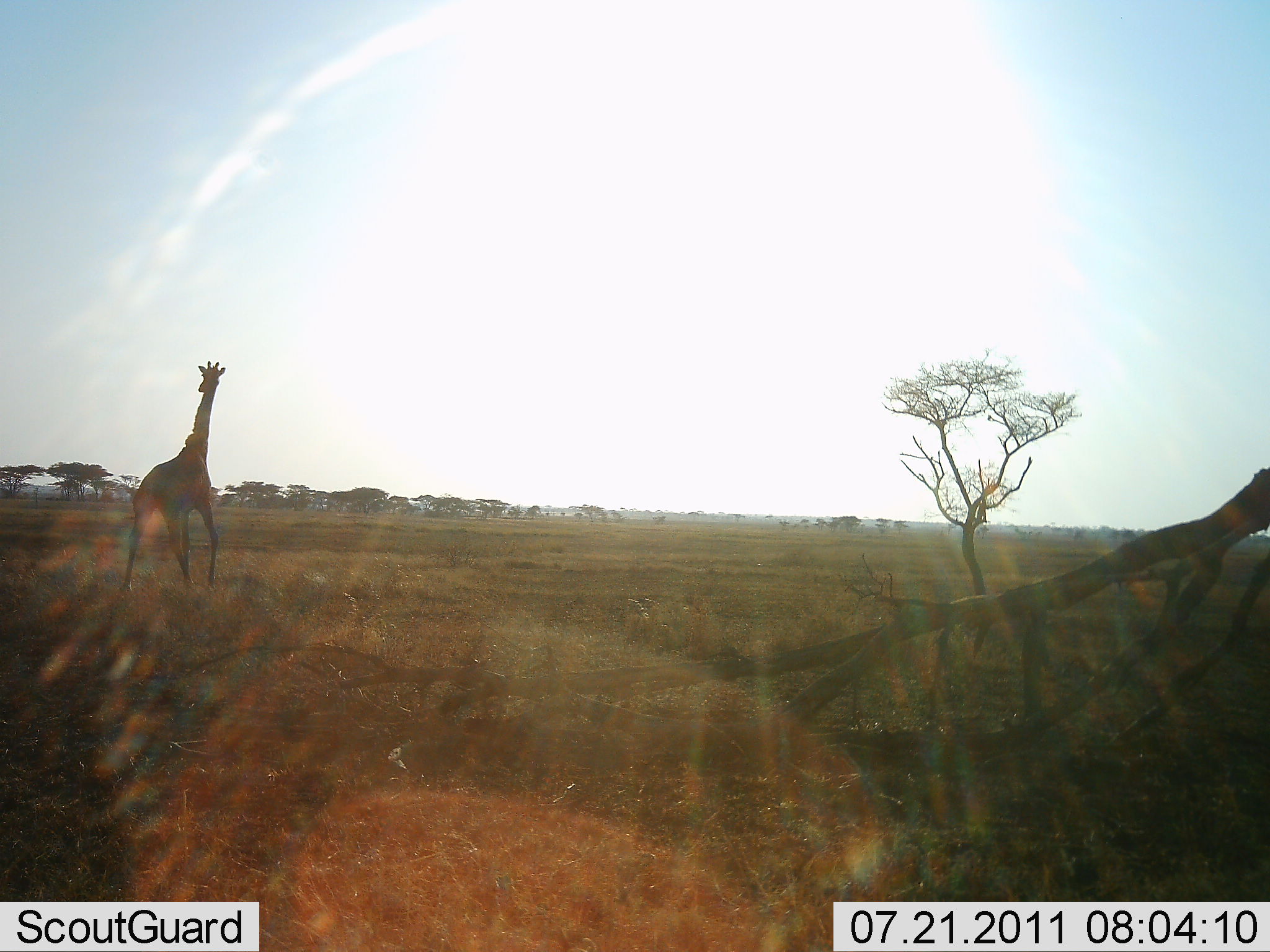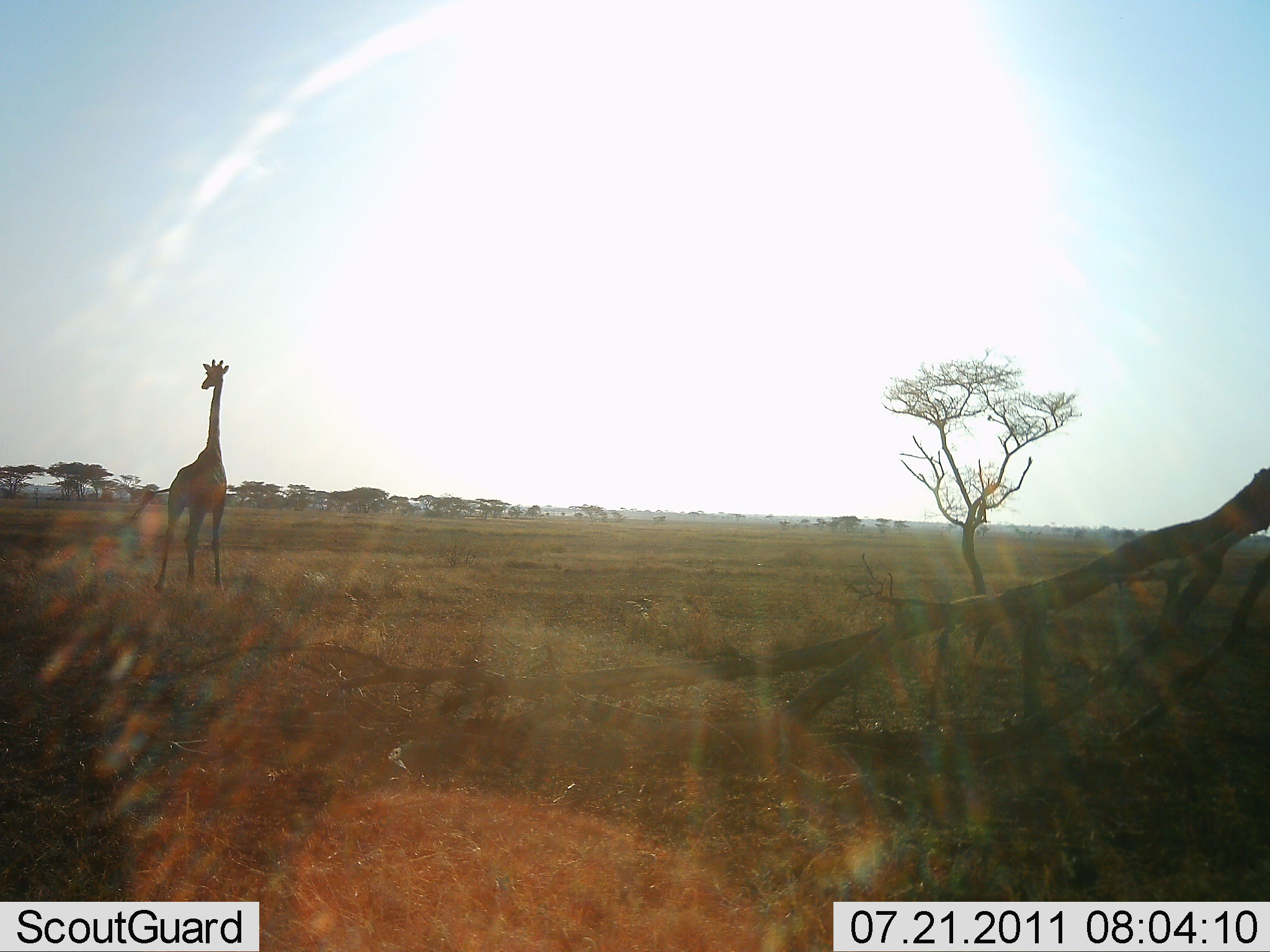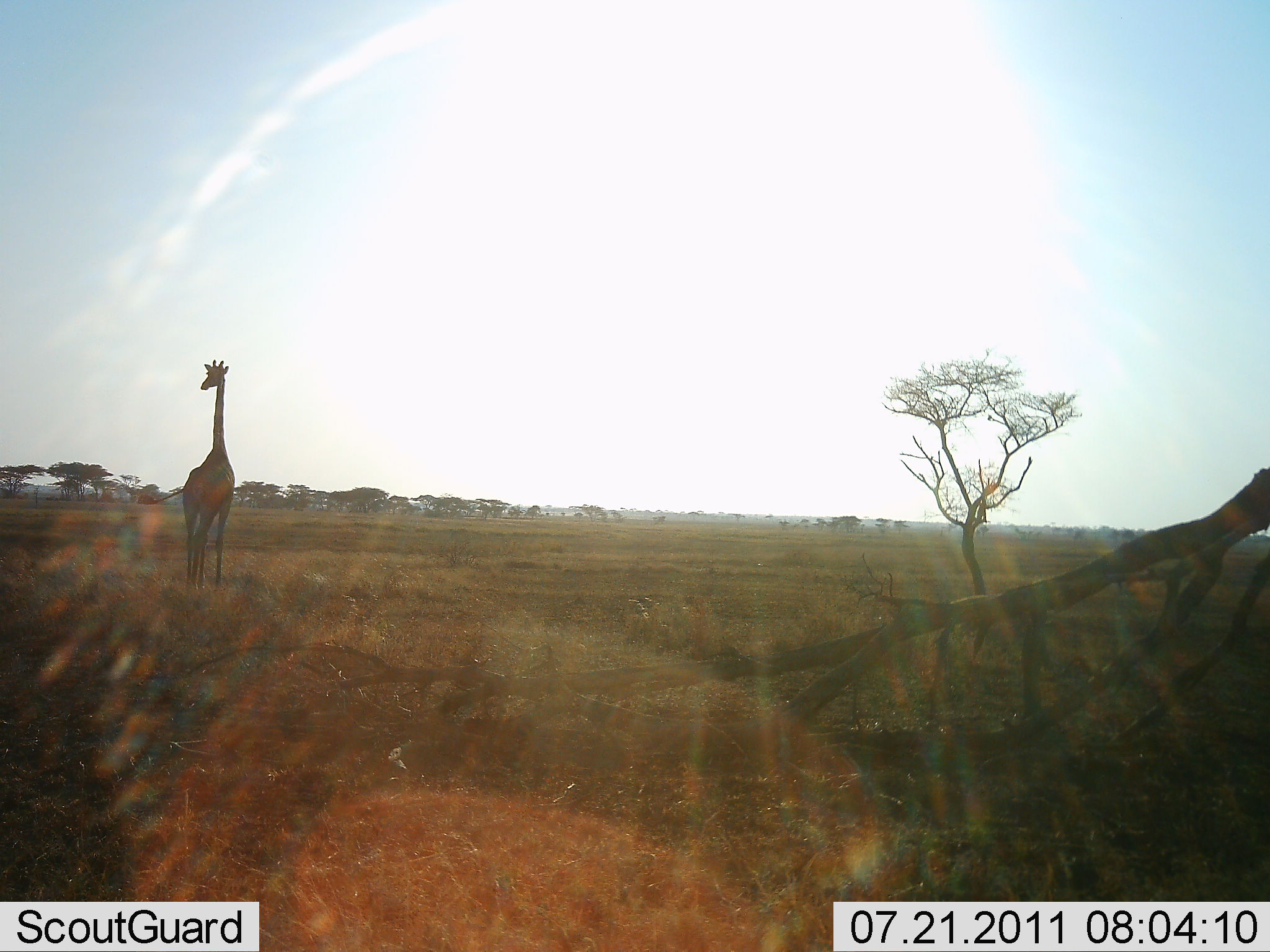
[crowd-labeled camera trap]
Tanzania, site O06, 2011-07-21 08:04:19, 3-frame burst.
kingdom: Animalia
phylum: Chordata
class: Mammalia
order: Artiodactyla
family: Giraffidae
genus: Giraffa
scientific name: Giraffa camelopardalis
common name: giraffe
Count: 1.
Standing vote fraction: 70%.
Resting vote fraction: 0%.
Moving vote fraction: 30%.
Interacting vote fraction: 0%.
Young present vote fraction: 0%.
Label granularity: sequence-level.